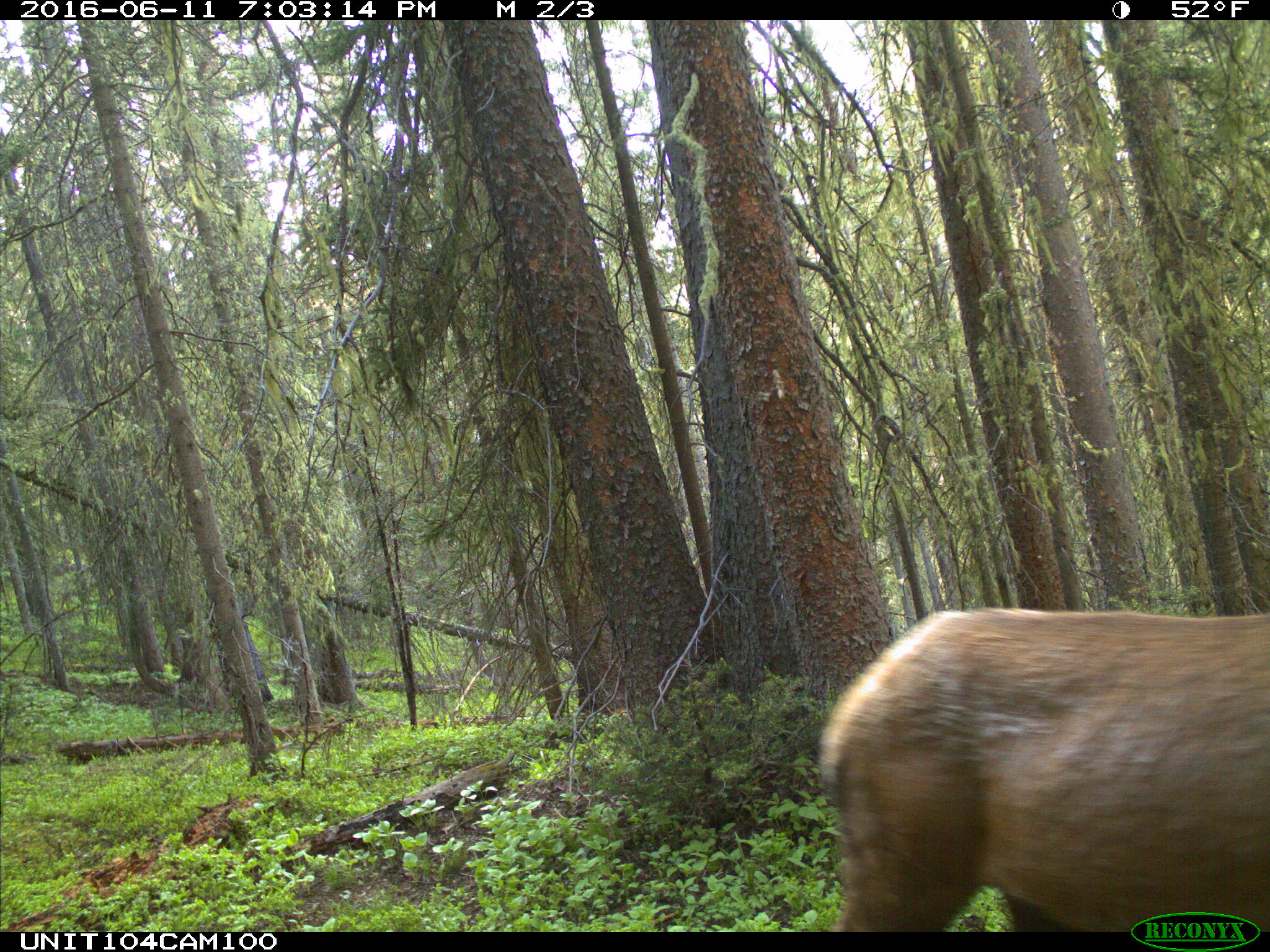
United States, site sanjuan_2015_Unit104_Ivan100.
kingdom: Animalia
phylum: Chordata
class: Mammalia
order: Artiodactyla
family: Cervidae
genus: Cervus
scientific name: Cervus elaphus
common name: red deer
Cervus elaphus (red deer).